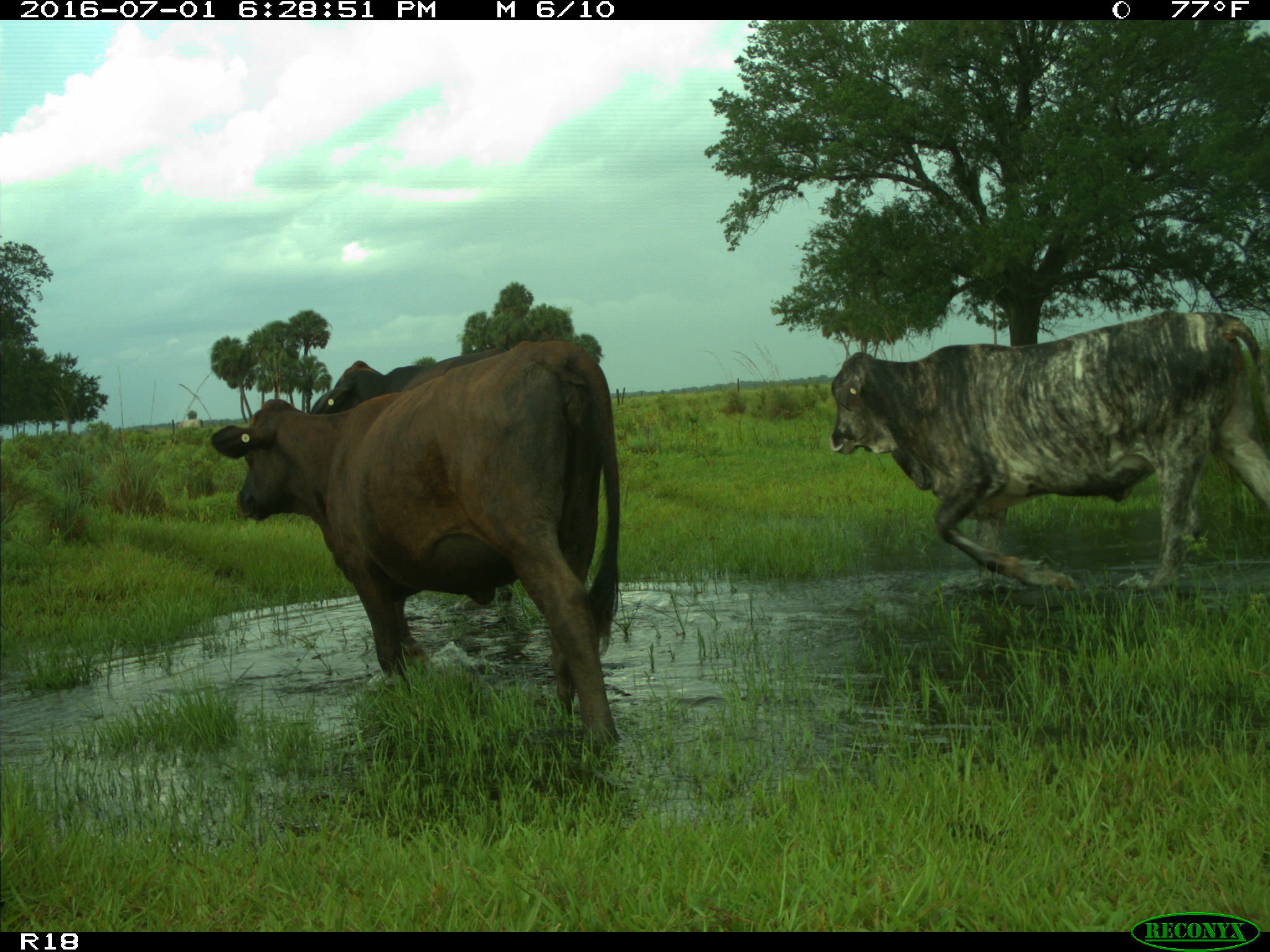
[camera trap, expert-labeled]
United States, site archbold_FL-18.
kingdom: Animalia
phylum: Chordata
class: Mammalia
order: Artiodactyla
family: Bovidae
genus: Bos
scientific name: Bos taurus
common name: domestic cow